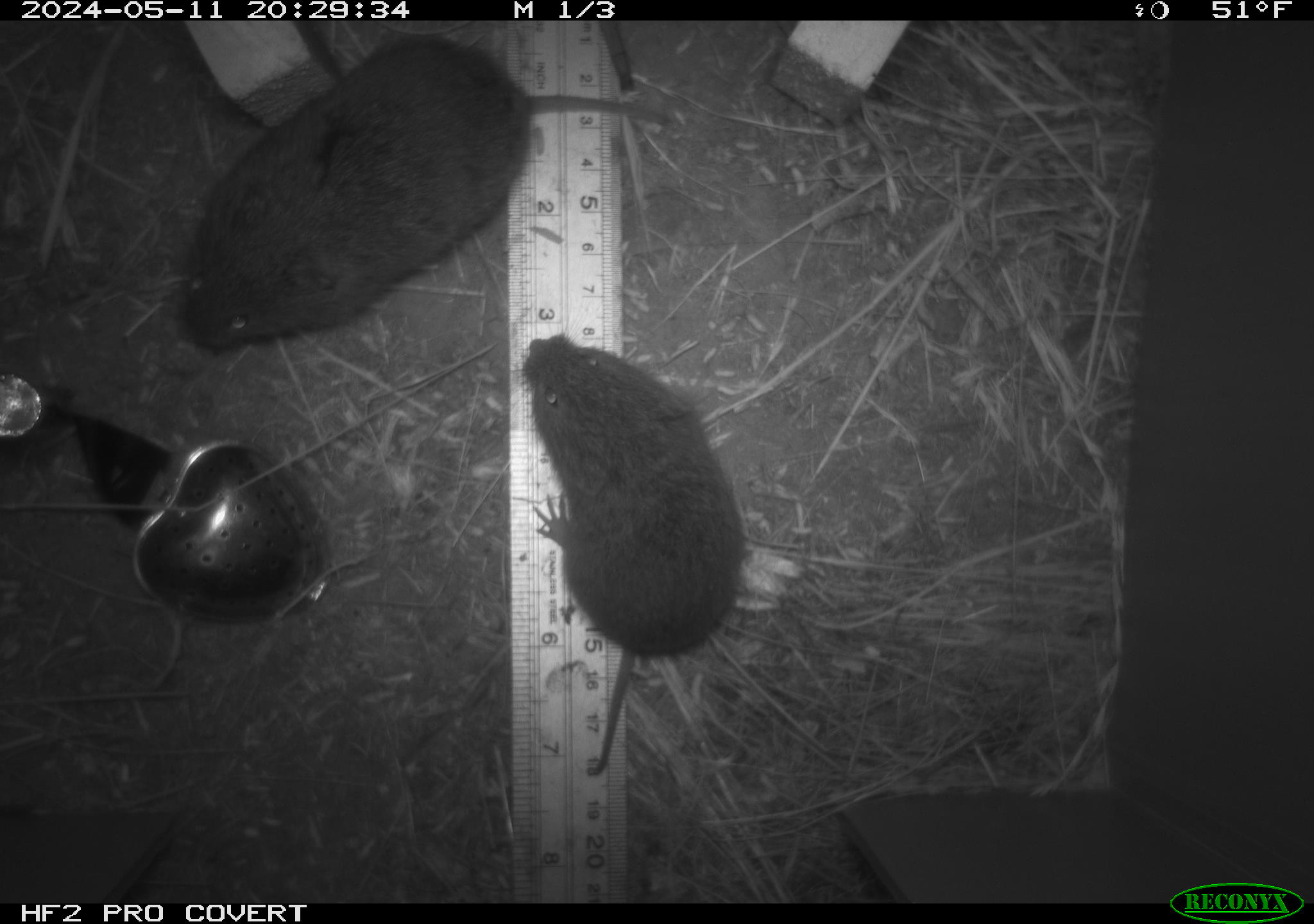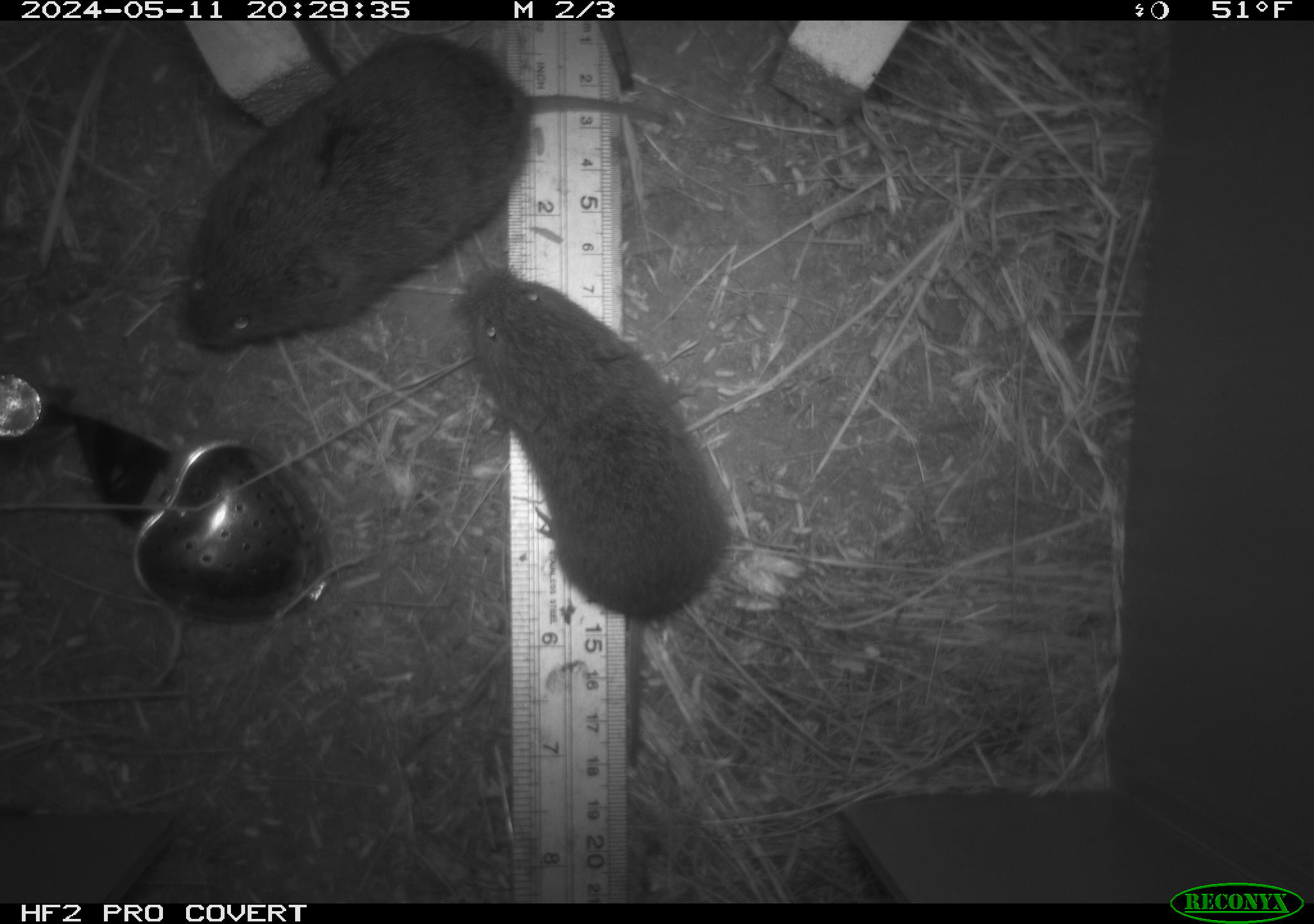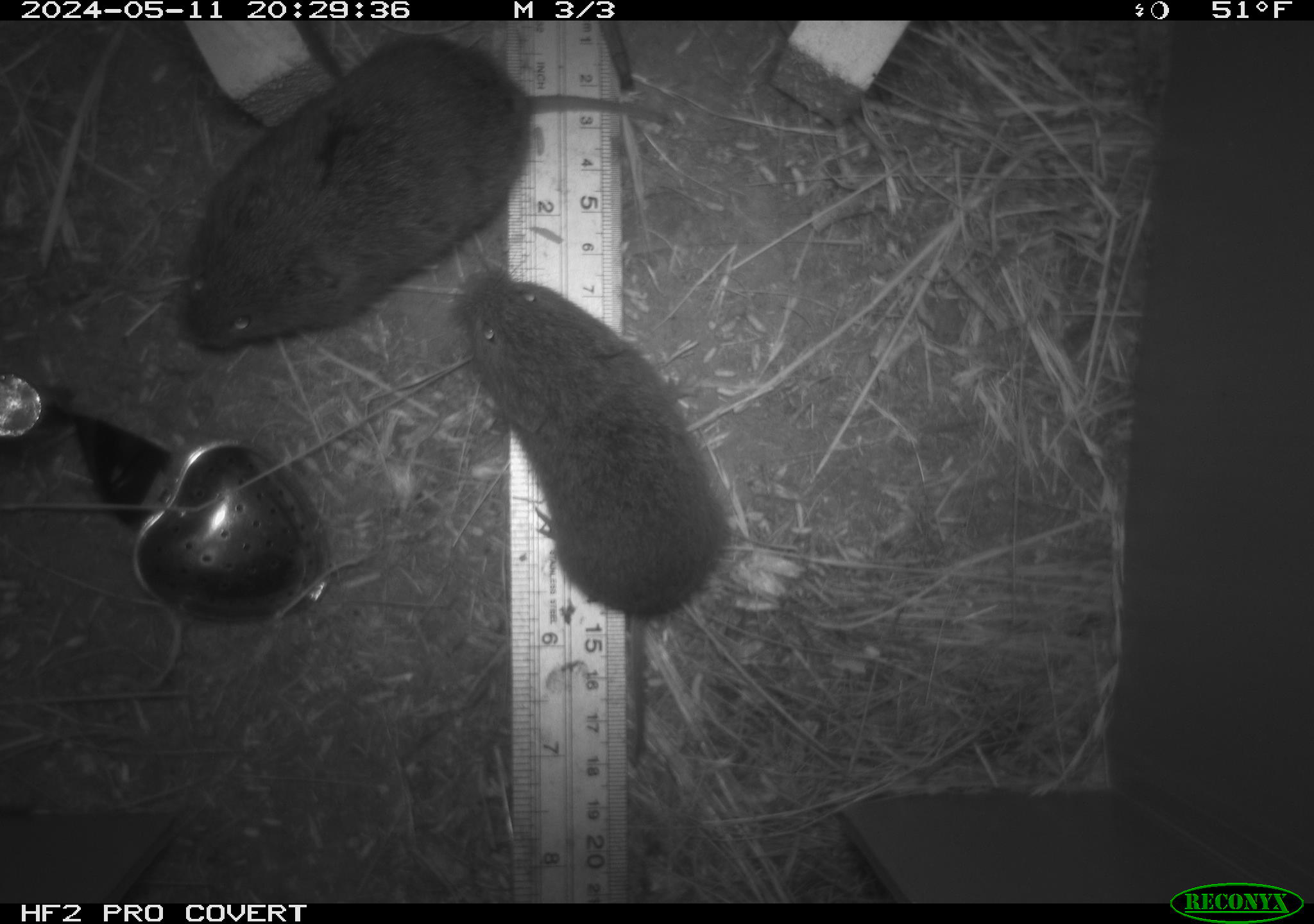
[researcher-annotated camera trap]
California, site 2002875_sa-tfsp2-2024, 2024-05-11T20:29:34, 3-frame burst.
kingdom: Animalia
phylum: Chordata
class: Mammalia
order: Rodentia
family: Cricetidae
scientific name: Arvicolinae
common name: voles, lemmings, and muskrats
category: arvicolinae subfamily